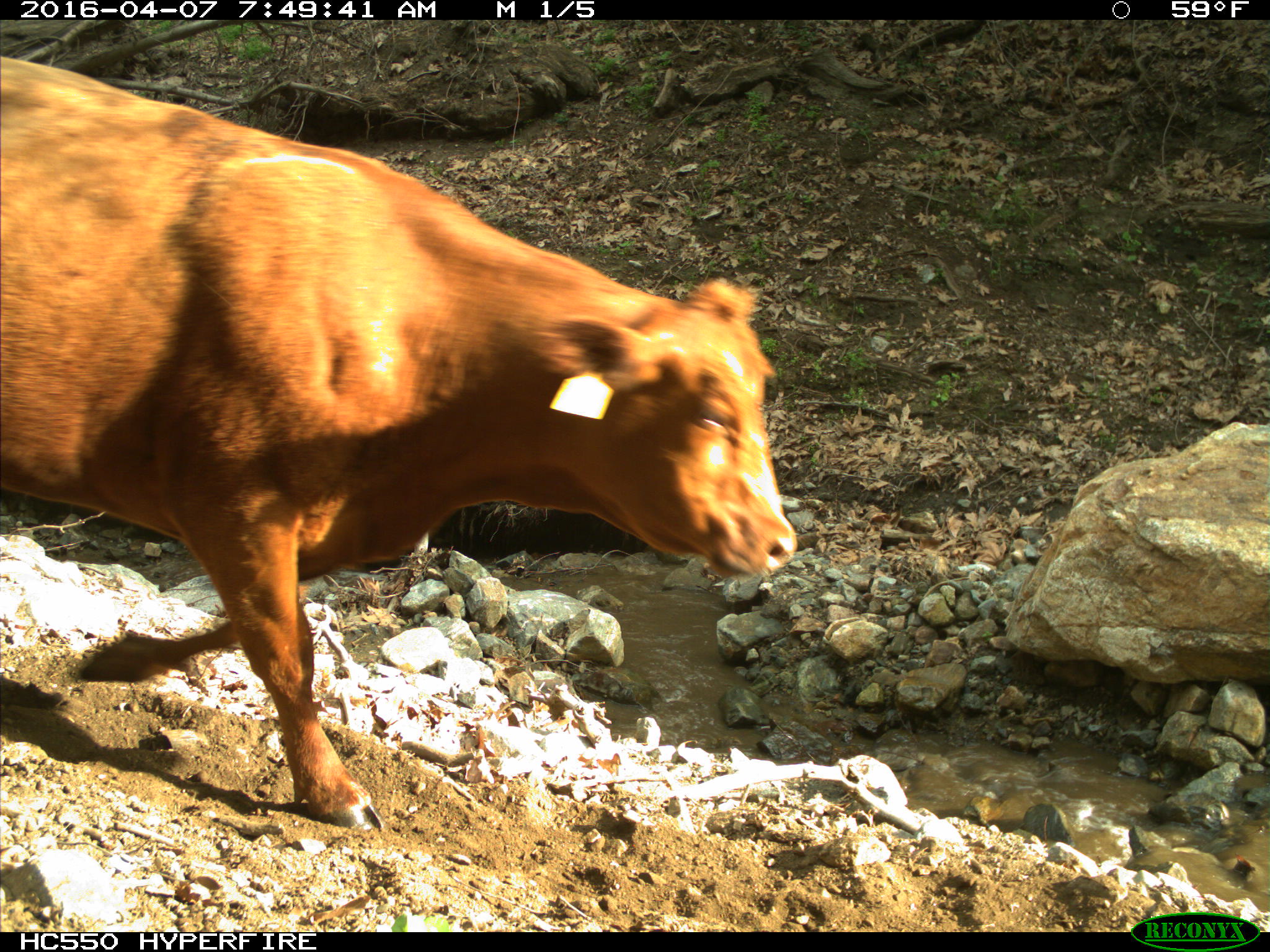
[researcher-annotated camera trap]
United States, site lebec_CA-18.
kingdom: Animalia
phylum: Chordata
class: Mammalia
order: Artiodactyla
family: Bovidae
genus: Bos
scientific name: Bos taurus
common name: domestic cow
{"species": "Bos taurus (domestic cow)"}